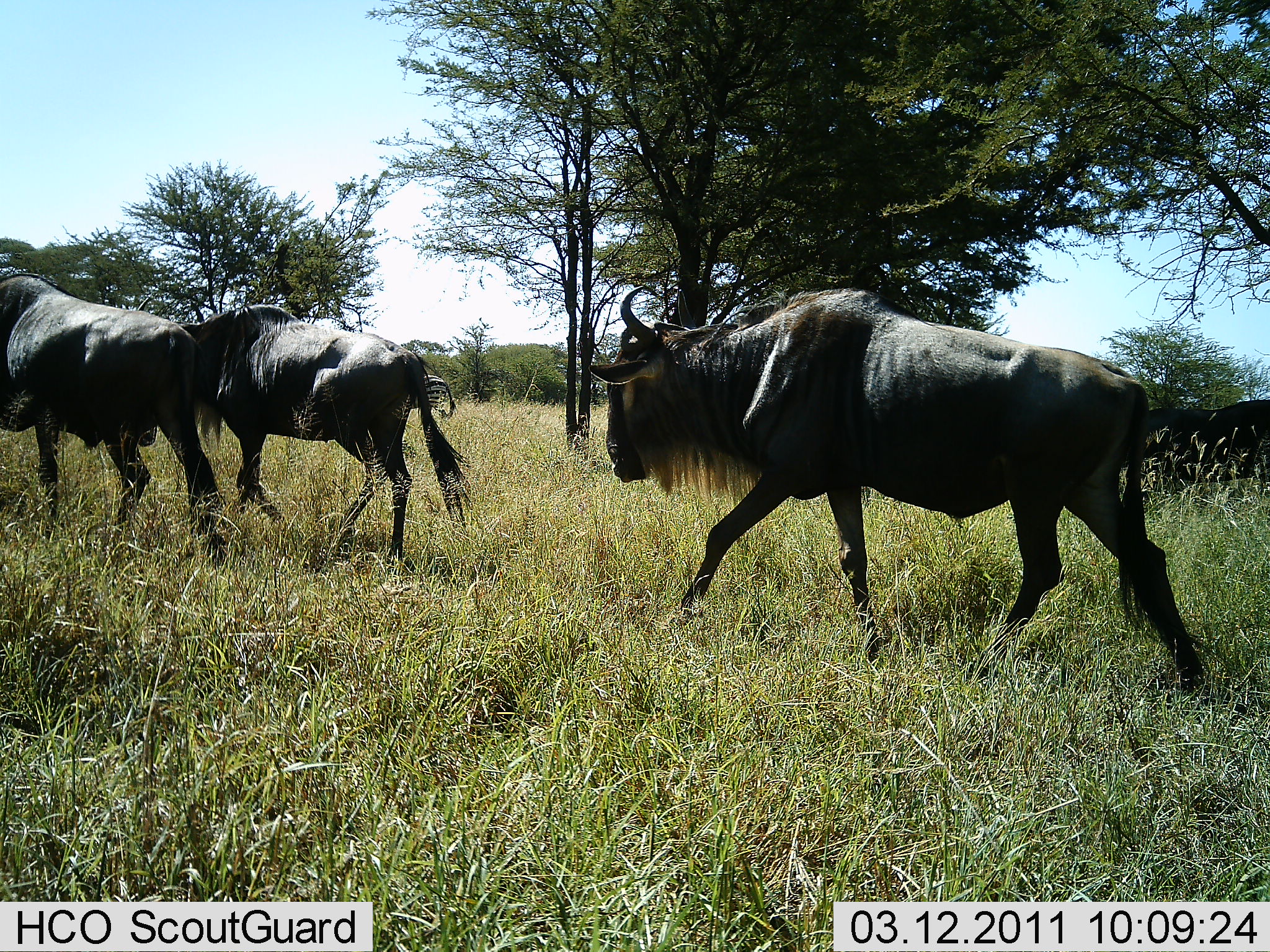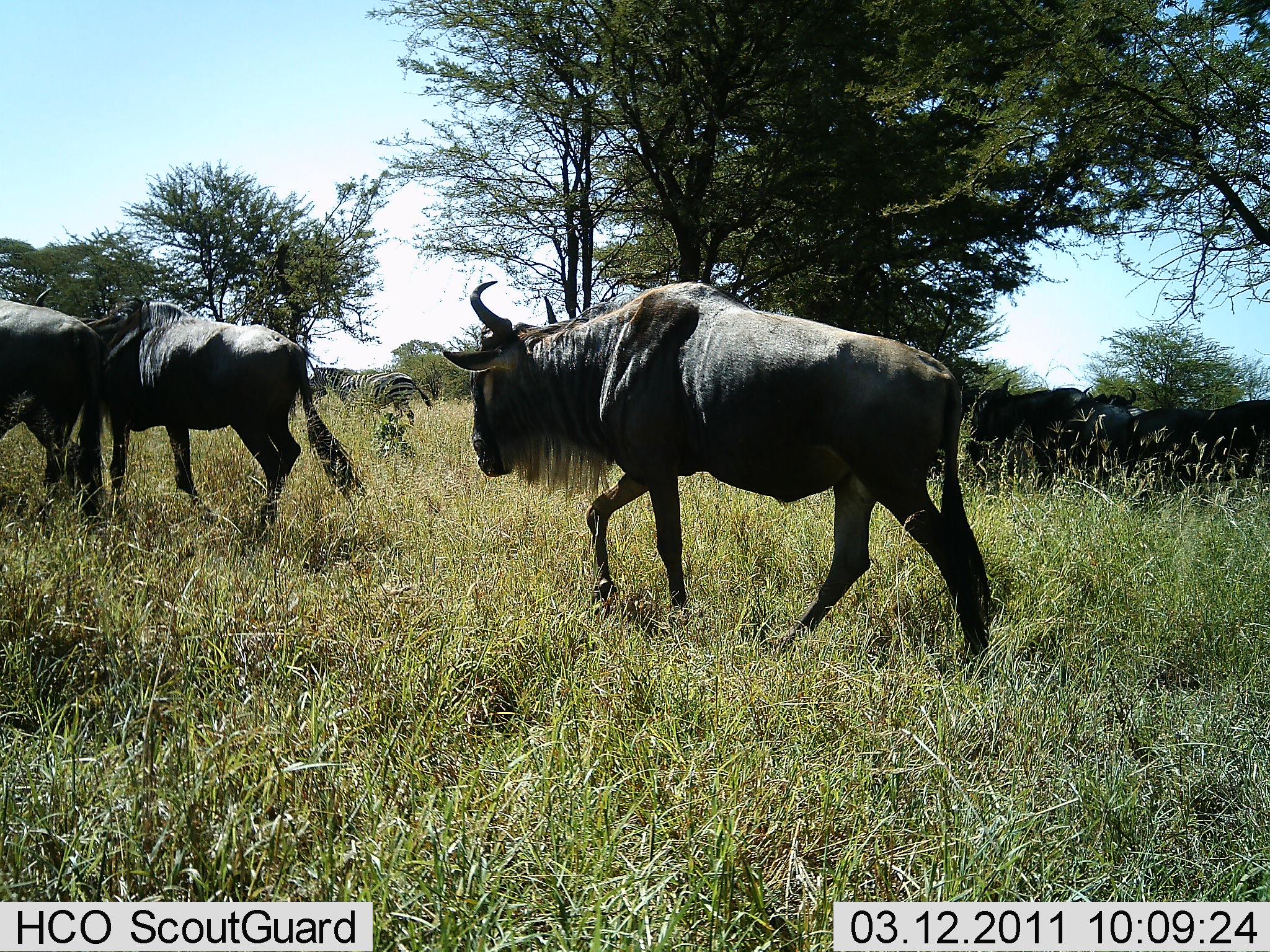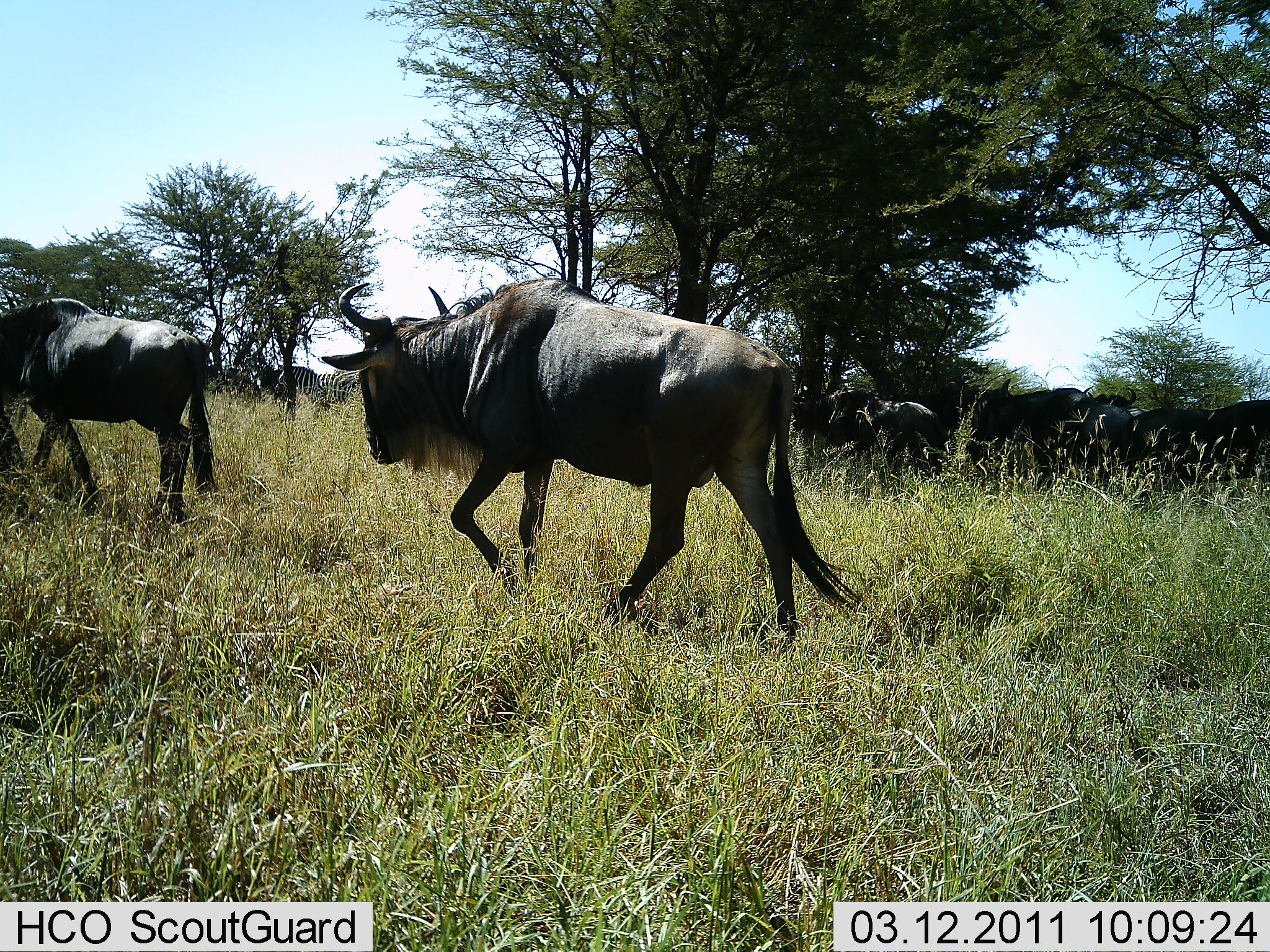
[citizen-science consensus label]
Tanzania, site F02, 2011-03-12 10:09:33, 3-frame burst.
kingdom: Animalia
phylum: Chordata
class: Mammalia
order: Artiodactyla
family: Bovidae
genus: Connochaetes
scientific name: Connochaetes taurinus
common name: blue wildebeest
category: wildebeest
Wildebeest (blue wildebeest) (Connochaetes taurinus), count 6. Behavior (volunteer vote fractions): standing 62%, resting 0%, moving 85%, interacting 0%. Young present (vote fraction): 0%. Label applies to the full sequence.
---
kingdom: Animalia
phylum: Chordata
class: Mammalia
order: Perissodactyla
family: Equidae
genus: Equus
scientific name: Equus quagga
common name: plains zebra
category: zebra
Zebra (plains zebra) (Equus quagga), count 2. Behavior (volunteer vote fractions): standing 86%, resting 0%, moving 14%, interacting 0%. Young present (vote fraction): 0%. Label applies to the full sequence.